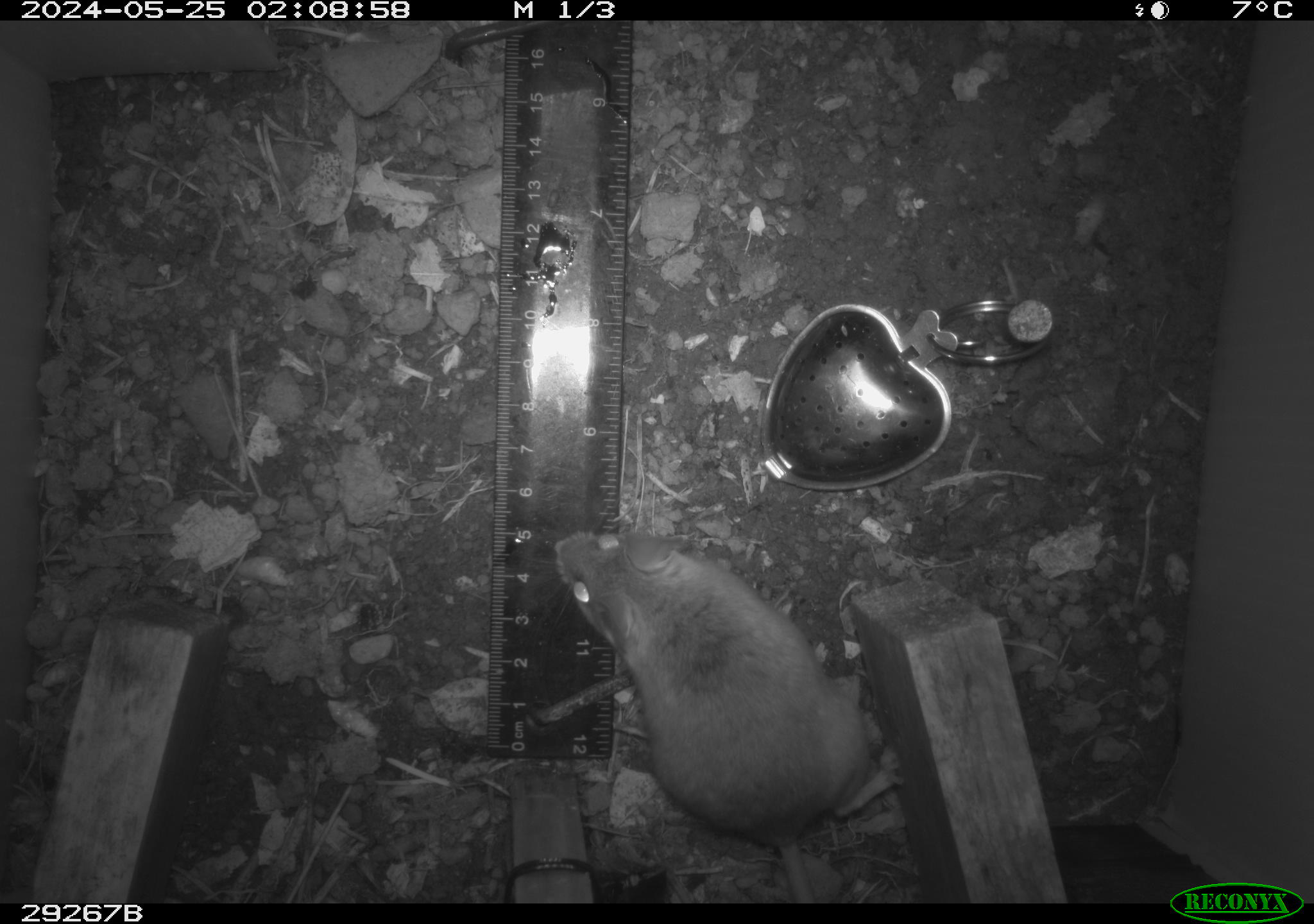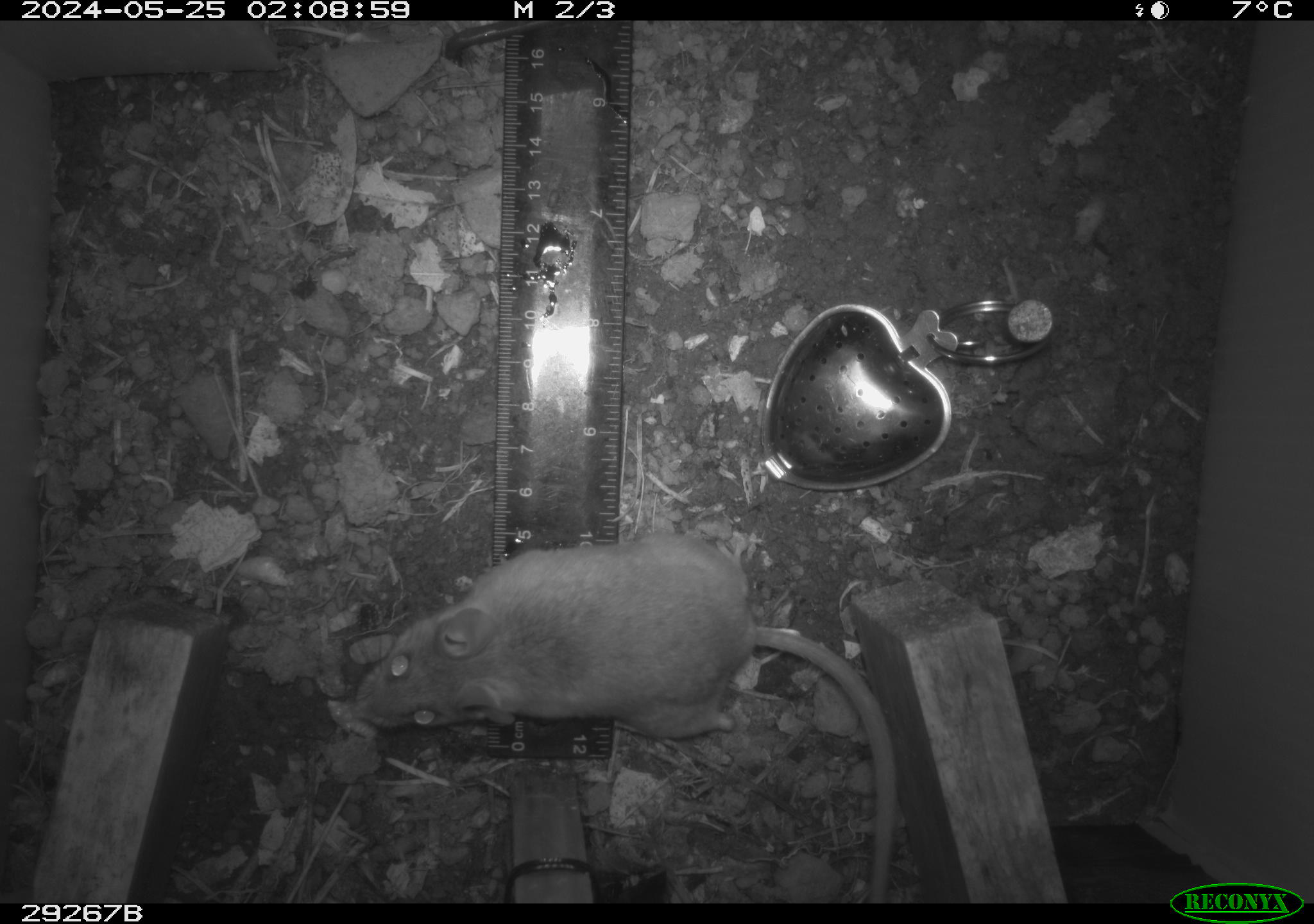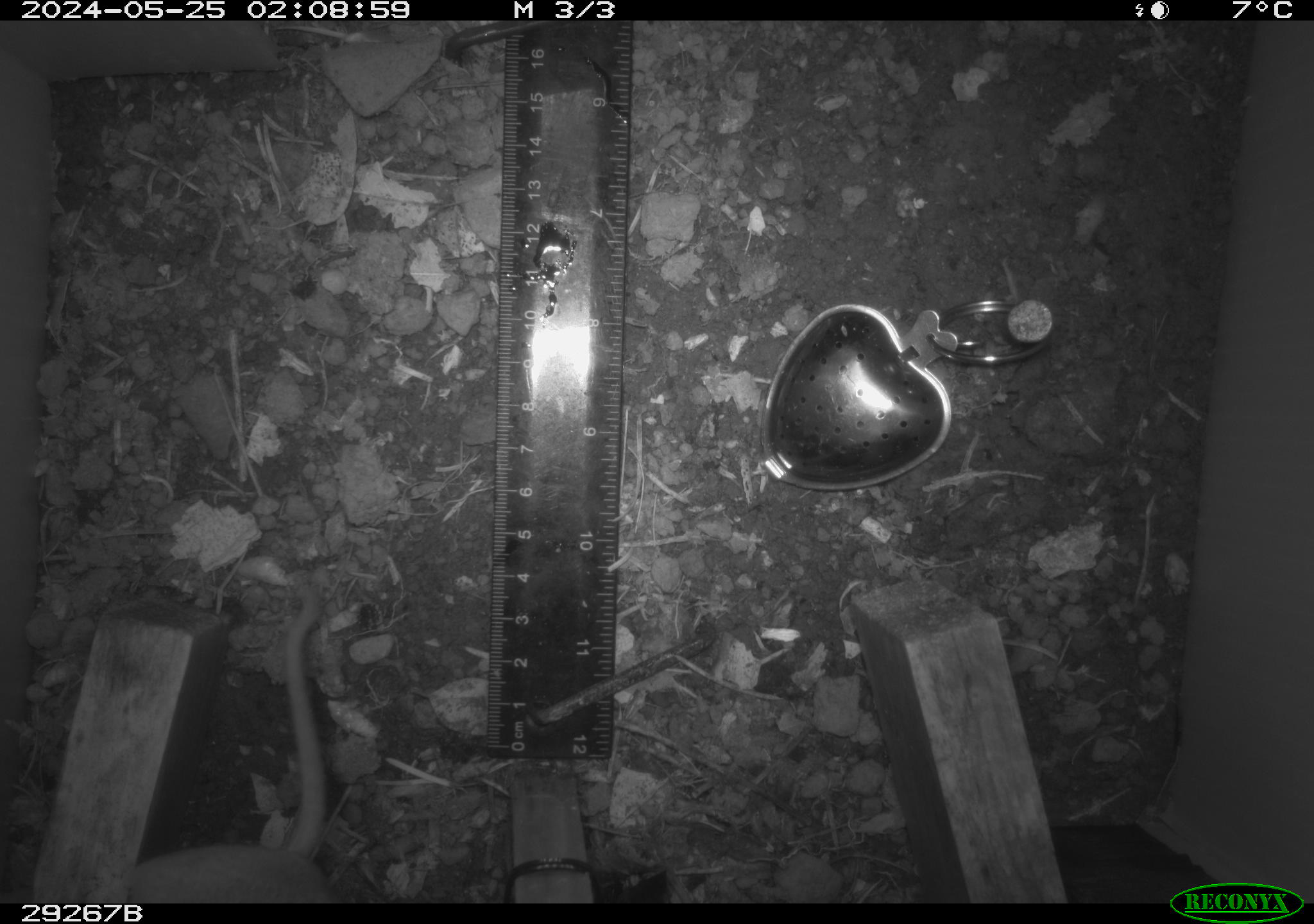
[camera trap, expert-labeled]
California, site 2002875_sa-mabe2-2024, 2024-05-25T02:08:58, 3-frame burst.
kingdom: Animalia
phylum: Chordata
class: Mammalia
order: Rodentia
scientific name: Rodentia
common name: mouse species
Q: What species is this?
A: Mouse species (Rodentia).